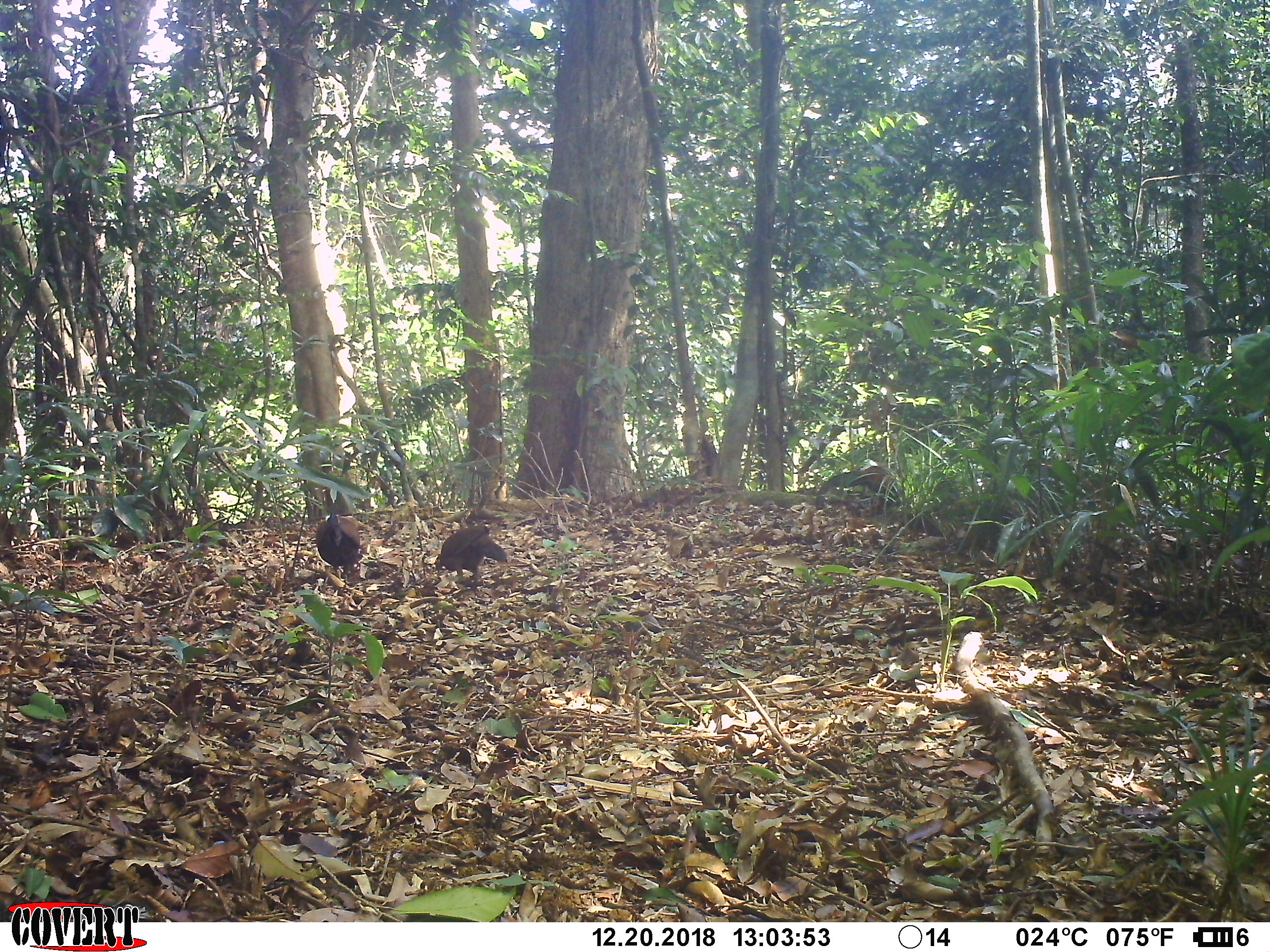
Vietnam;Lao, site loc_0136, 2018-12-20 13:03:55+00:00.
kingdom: Animalia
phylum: Chordata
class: Aves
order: Galliformes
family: Phasianidae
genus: Gallus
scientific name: Gallus gallus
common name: red junglefowl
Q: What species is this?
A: Red junglefowl (Gallus gallus).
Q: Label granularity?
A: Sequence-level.